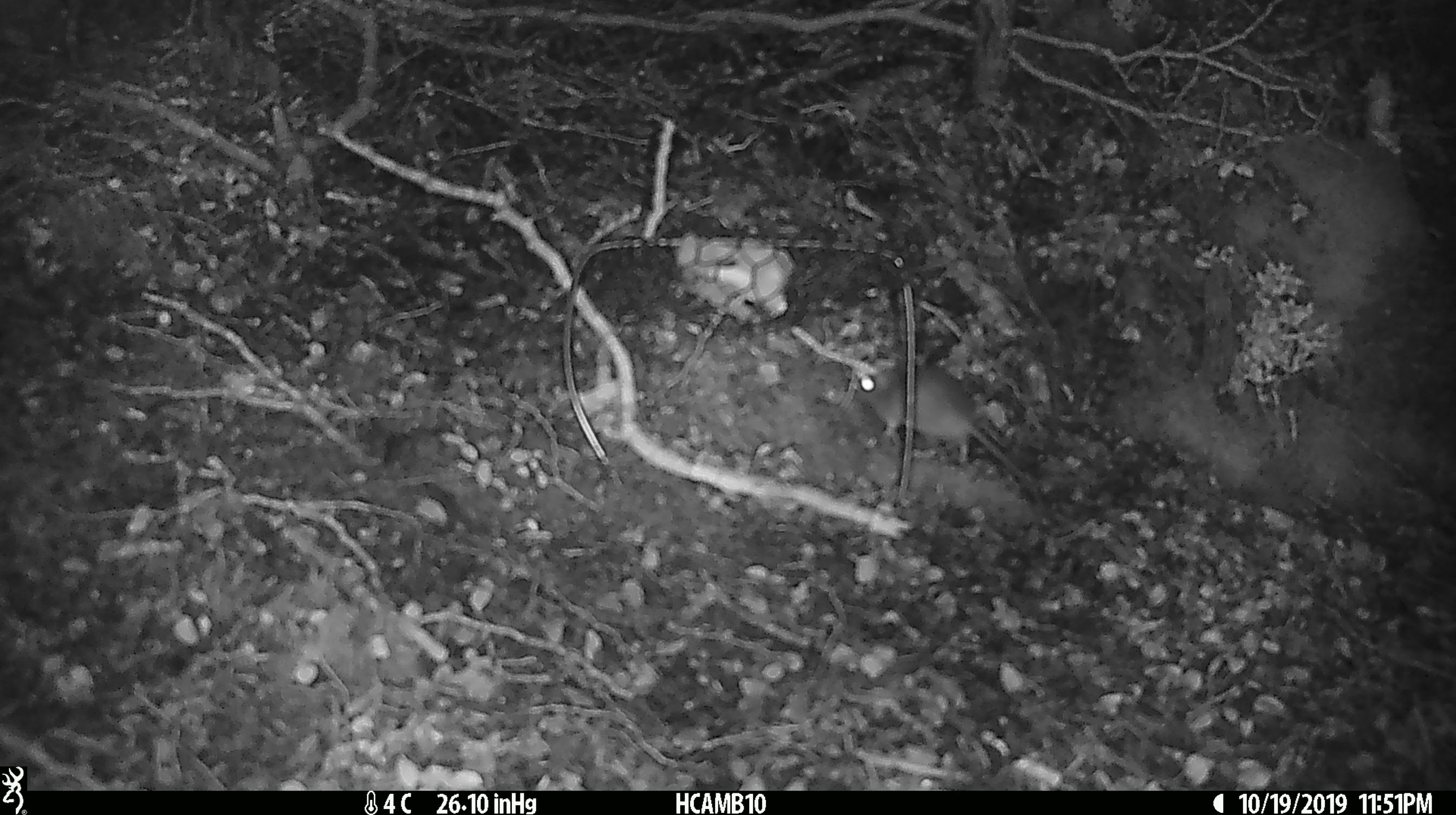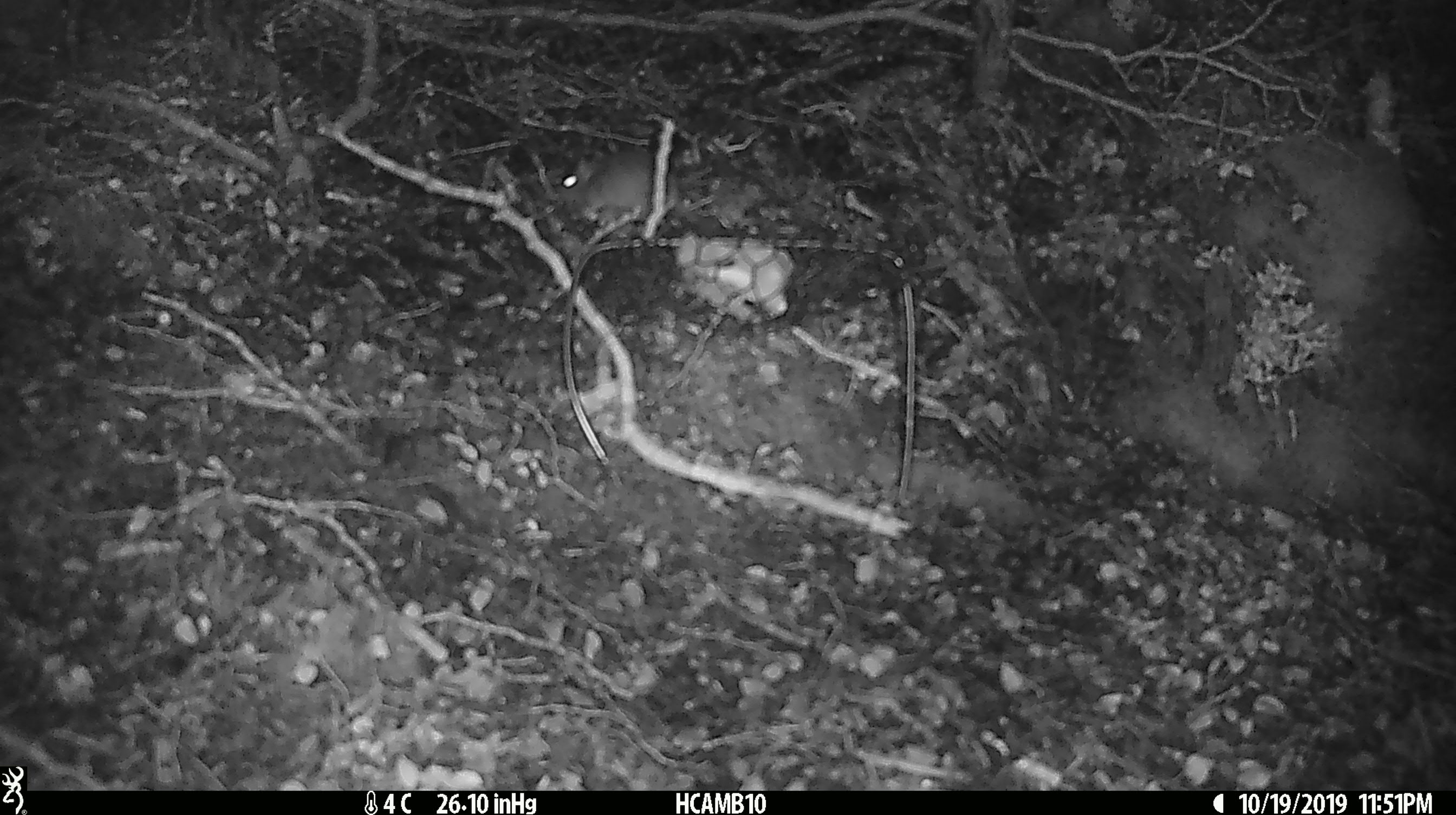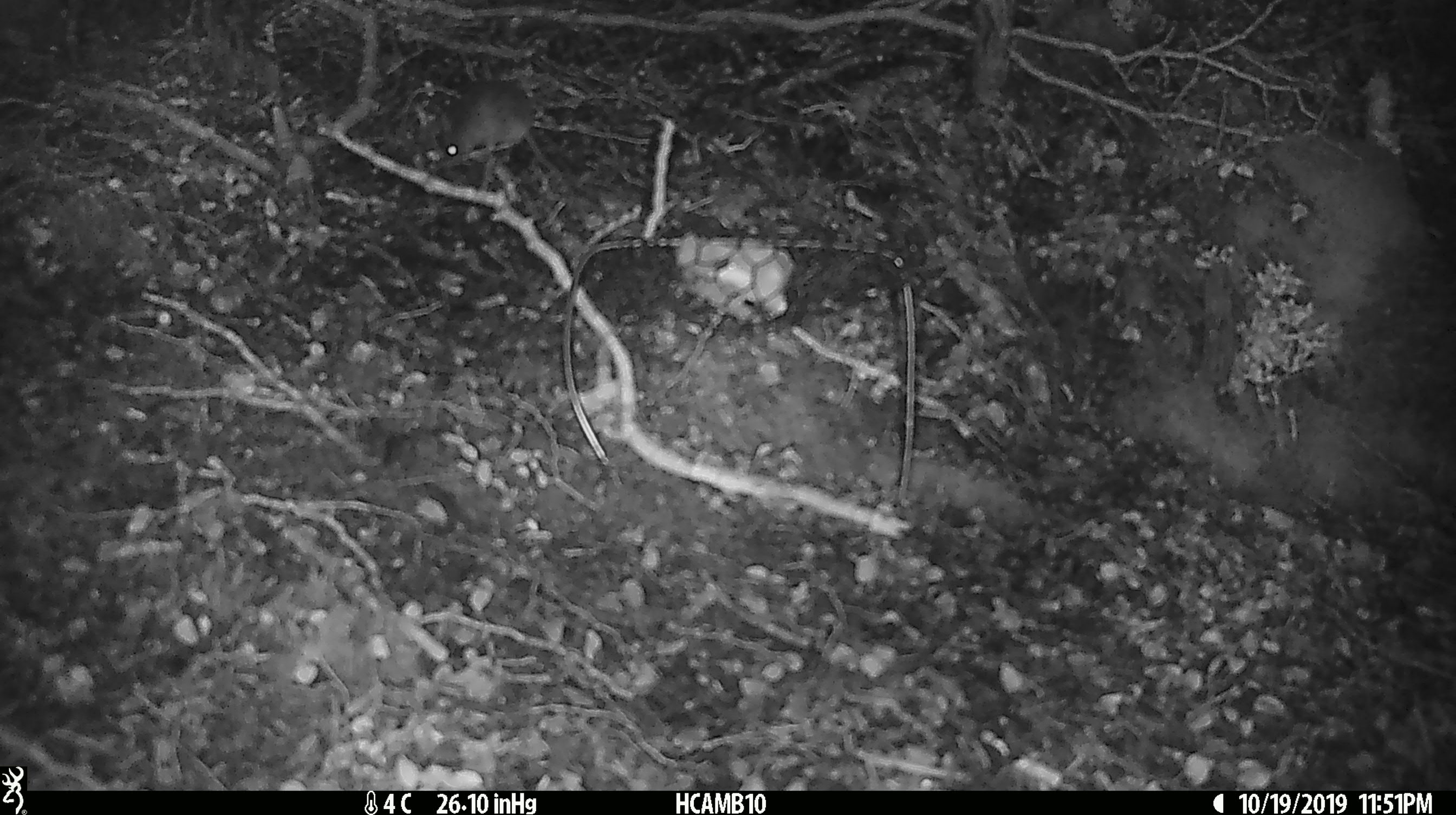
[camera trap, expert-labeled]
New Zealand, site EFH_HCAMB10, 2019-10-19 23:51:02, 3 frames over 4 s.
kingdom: Animalia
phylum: Chordata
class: Mammalia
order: Rodentia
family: Muridae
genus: Mus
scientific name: Mus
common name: mouse